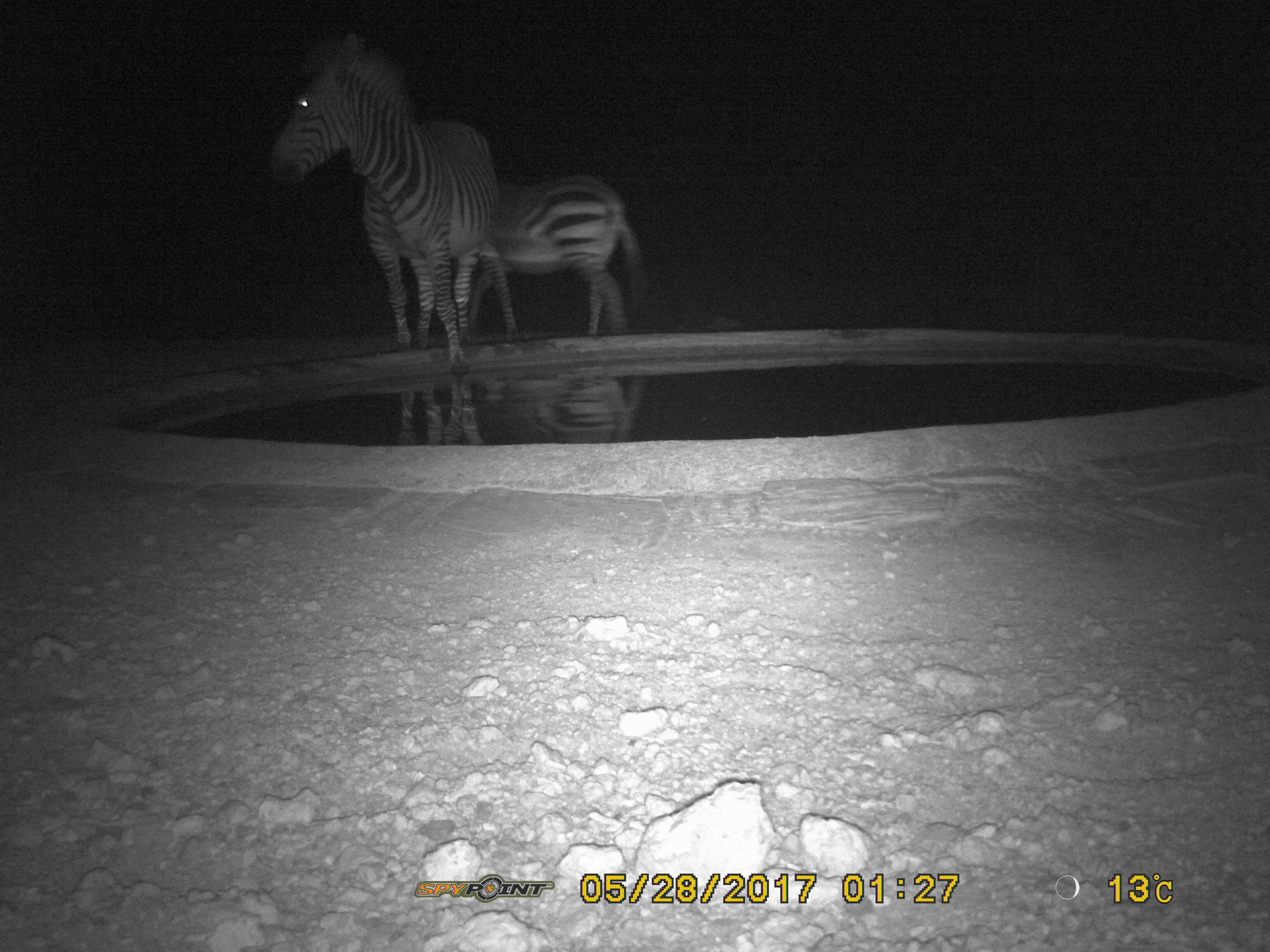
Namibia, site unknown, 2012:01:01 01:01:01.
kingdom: Animalia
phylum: Chordata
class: Mammalia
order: Perissodactyla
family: Equidae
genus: Equus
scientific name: Equus zebra hartmannae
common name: hartmann's mountain zebra